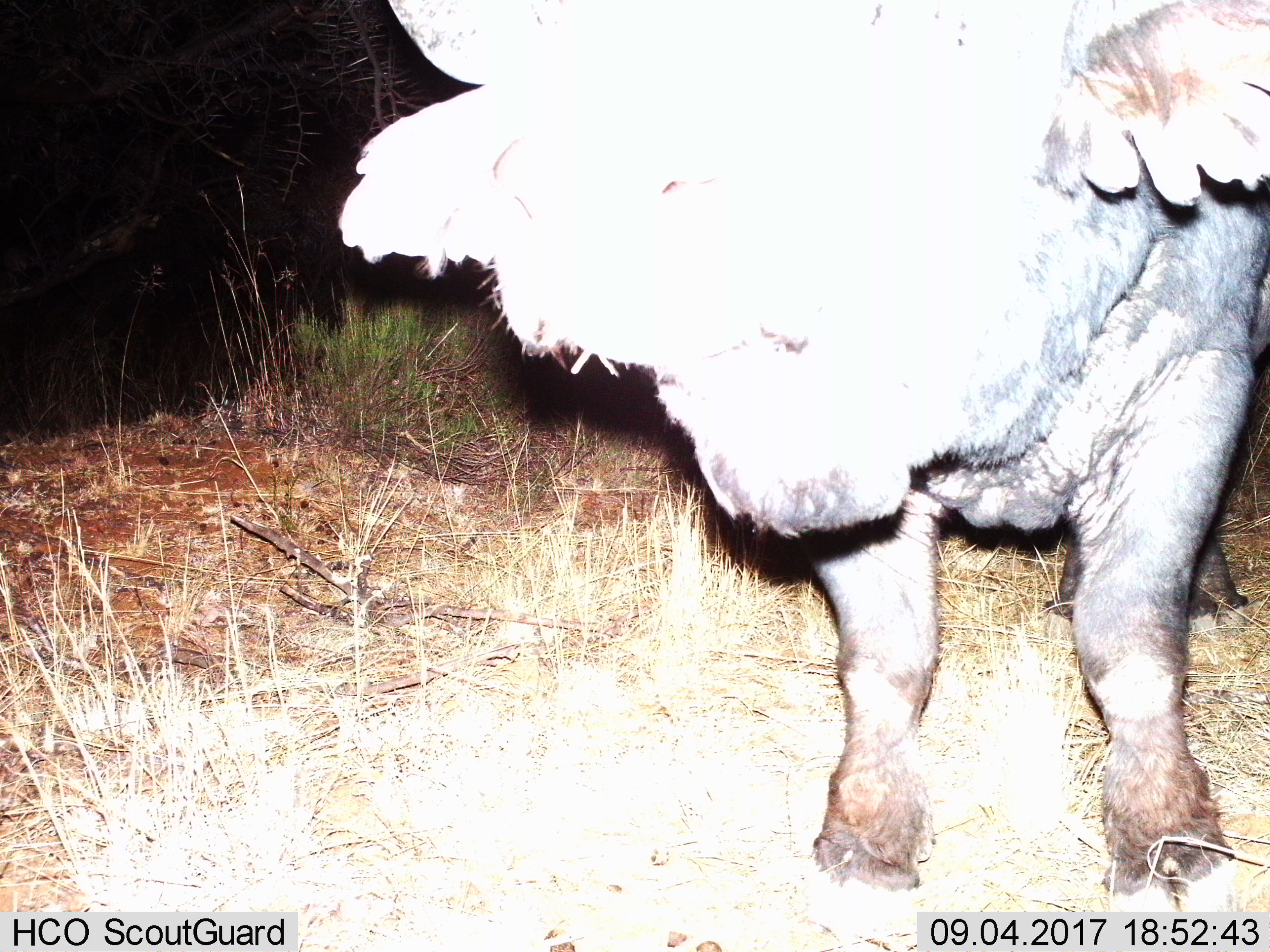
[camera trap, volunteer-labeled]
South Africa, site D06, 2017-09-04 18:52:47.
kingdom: Animalia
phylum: Chordata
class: Mammalia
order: Artiodactyla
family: Bovidae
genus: Syncerus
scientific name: Syncerus caffer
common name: cape buffalo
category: buffalo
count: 1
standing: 100%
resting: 0%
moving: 25%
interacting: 0%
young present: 25%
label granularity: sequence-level